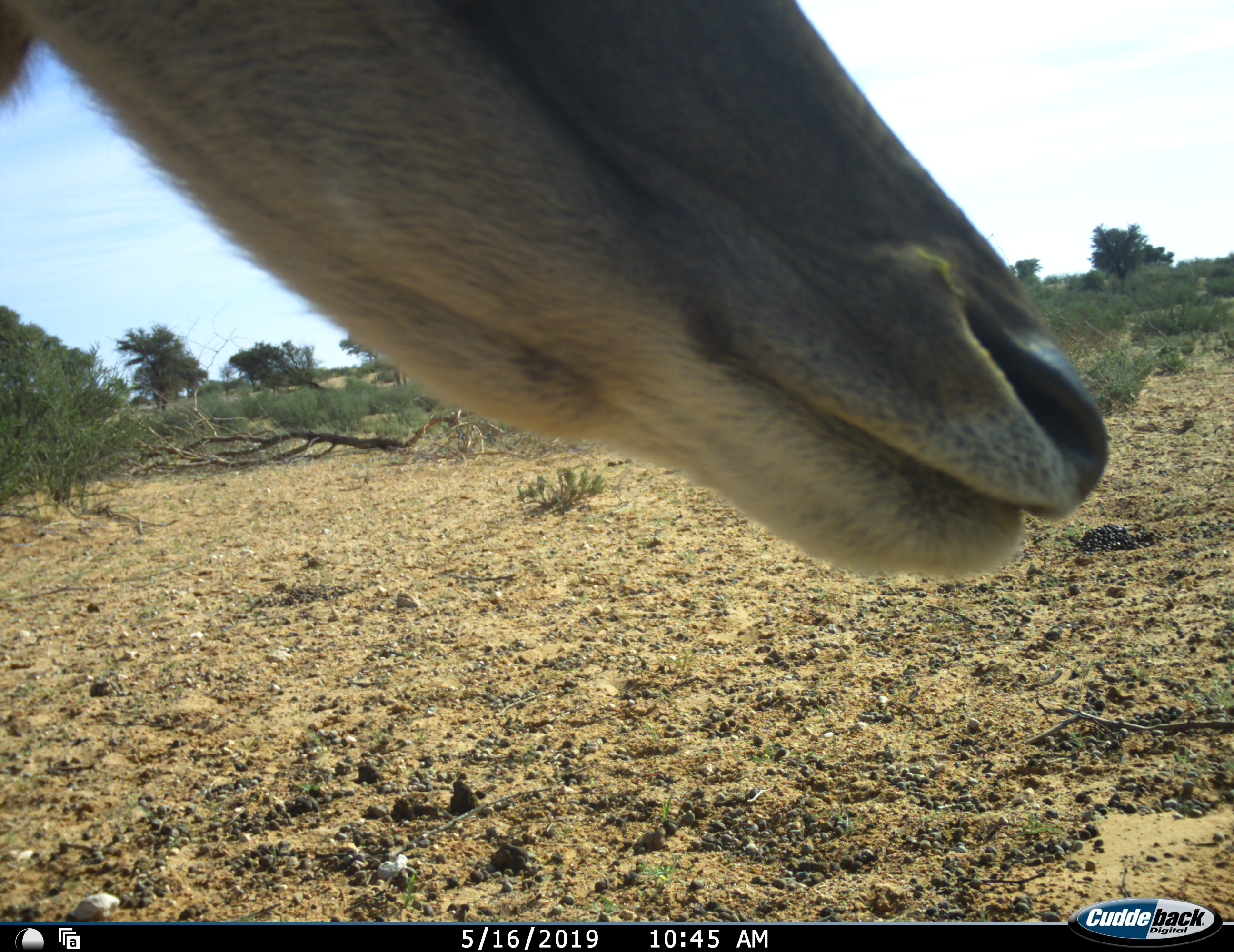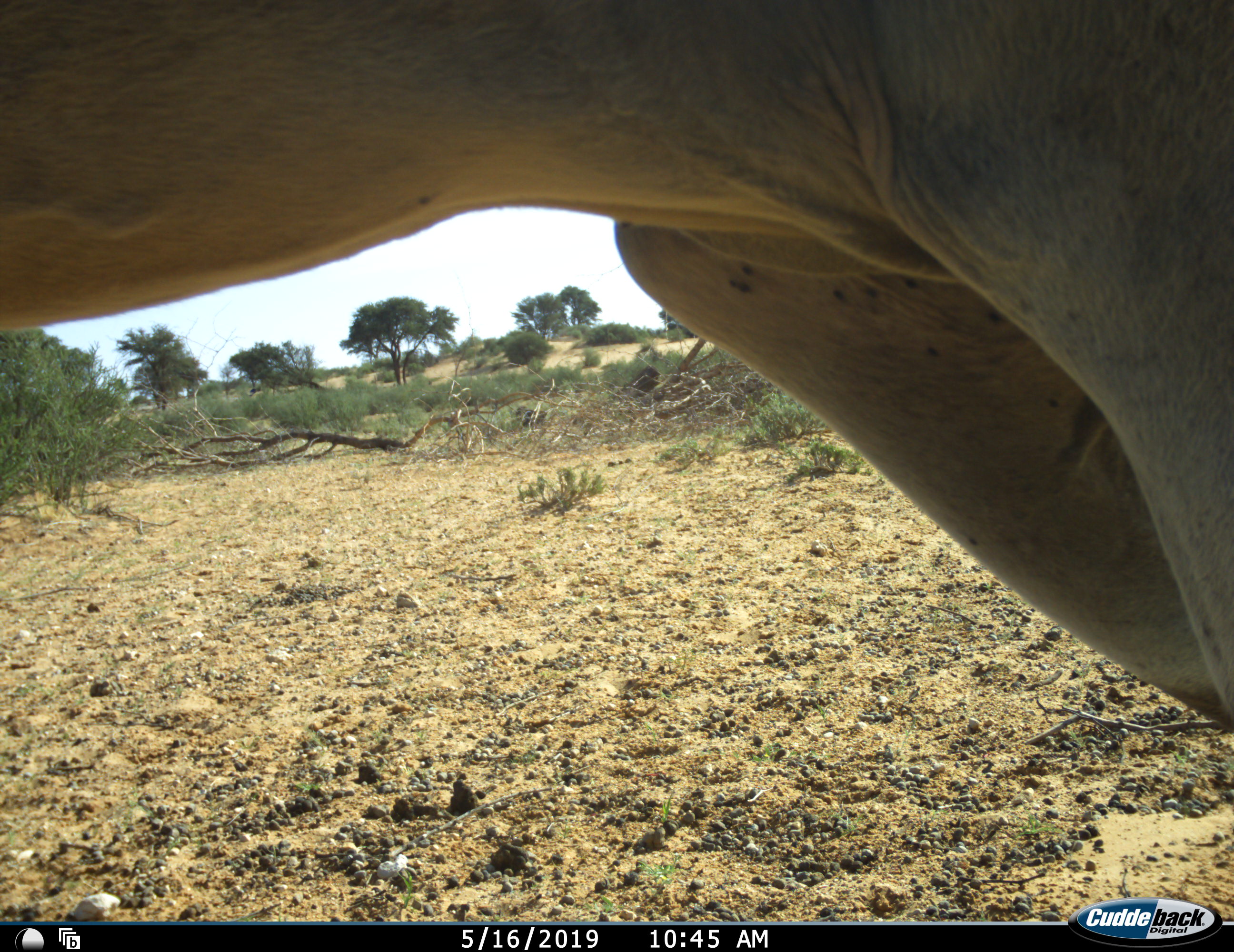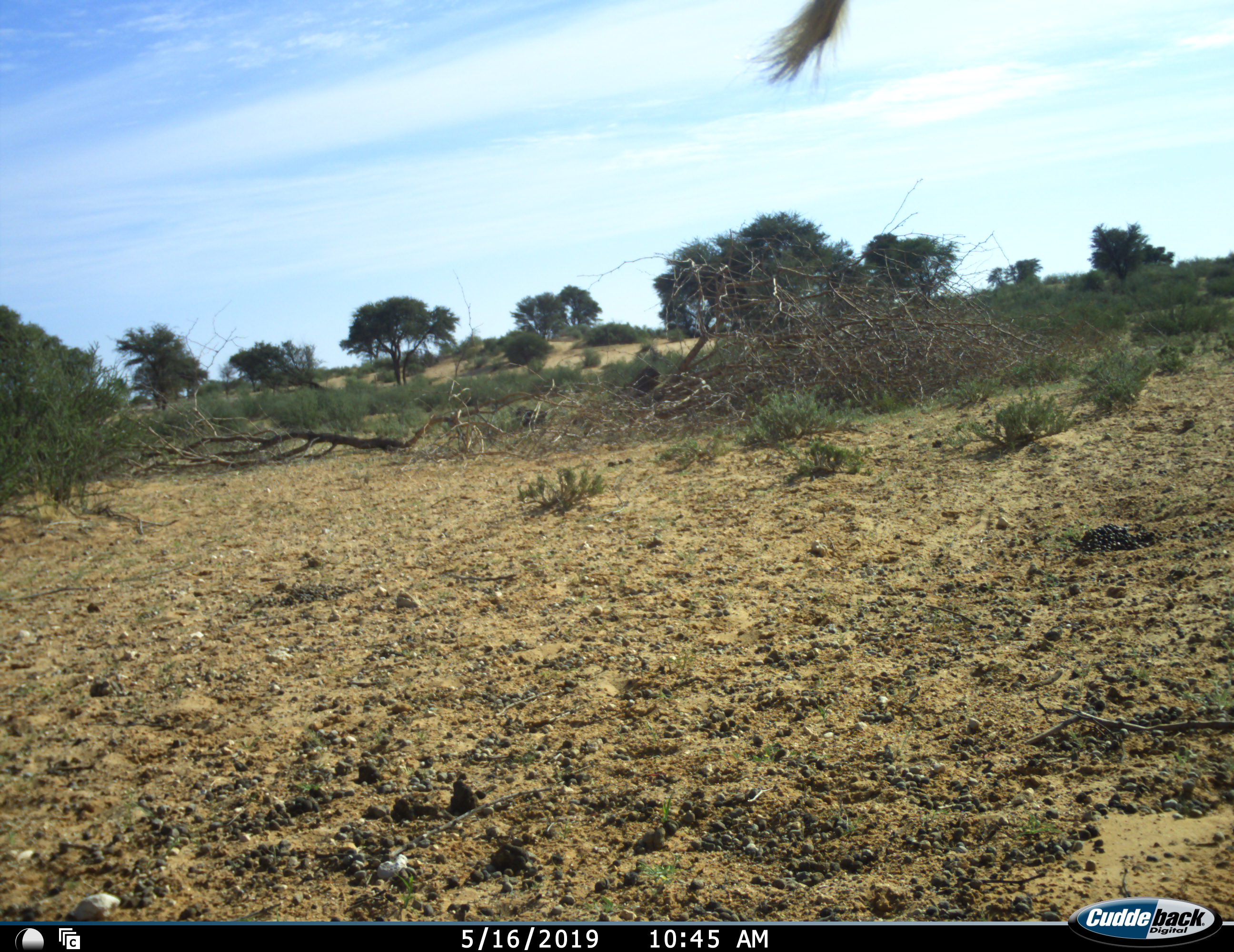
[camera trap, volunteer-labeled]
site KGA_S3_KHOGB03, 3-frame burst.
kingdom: Animalia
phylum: Chordata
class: Mammalia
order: Artiodactyla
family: Bovidae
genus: Tragelaphus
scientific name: Tragelaphus oryx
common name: eland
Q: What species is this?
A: Eland (Tragelaphus oryx).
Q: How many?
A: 1.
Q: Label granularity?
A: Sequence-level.